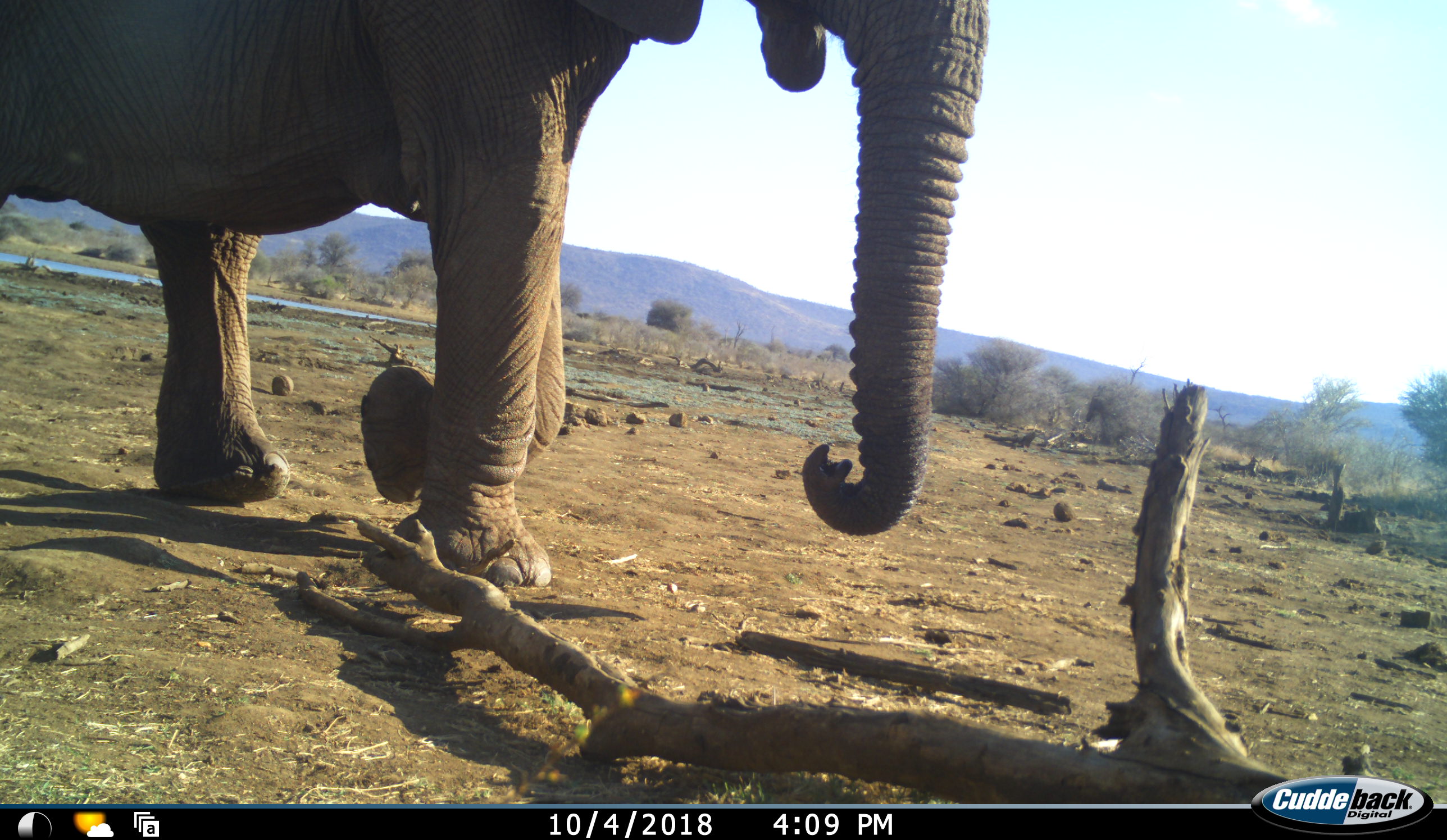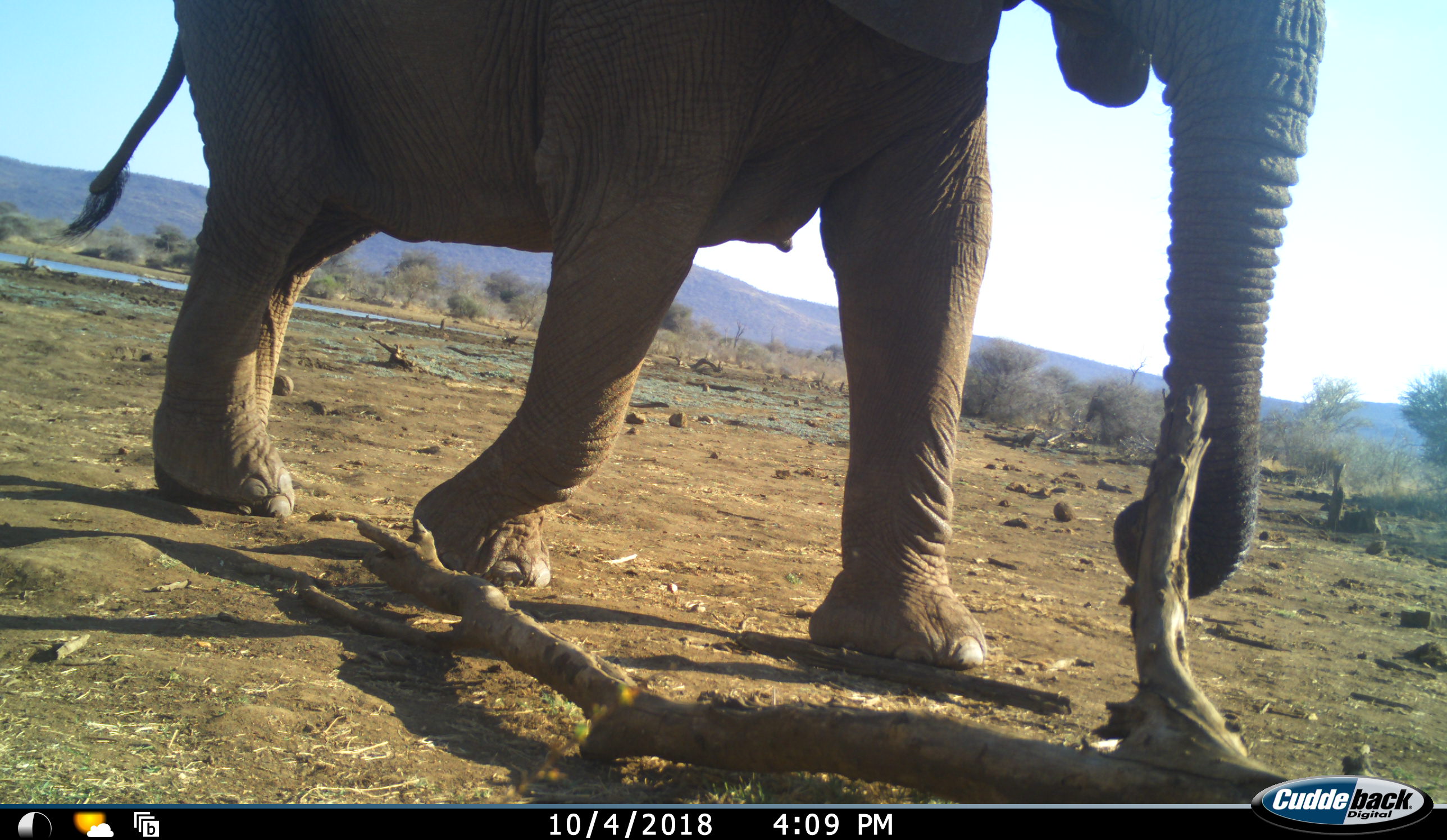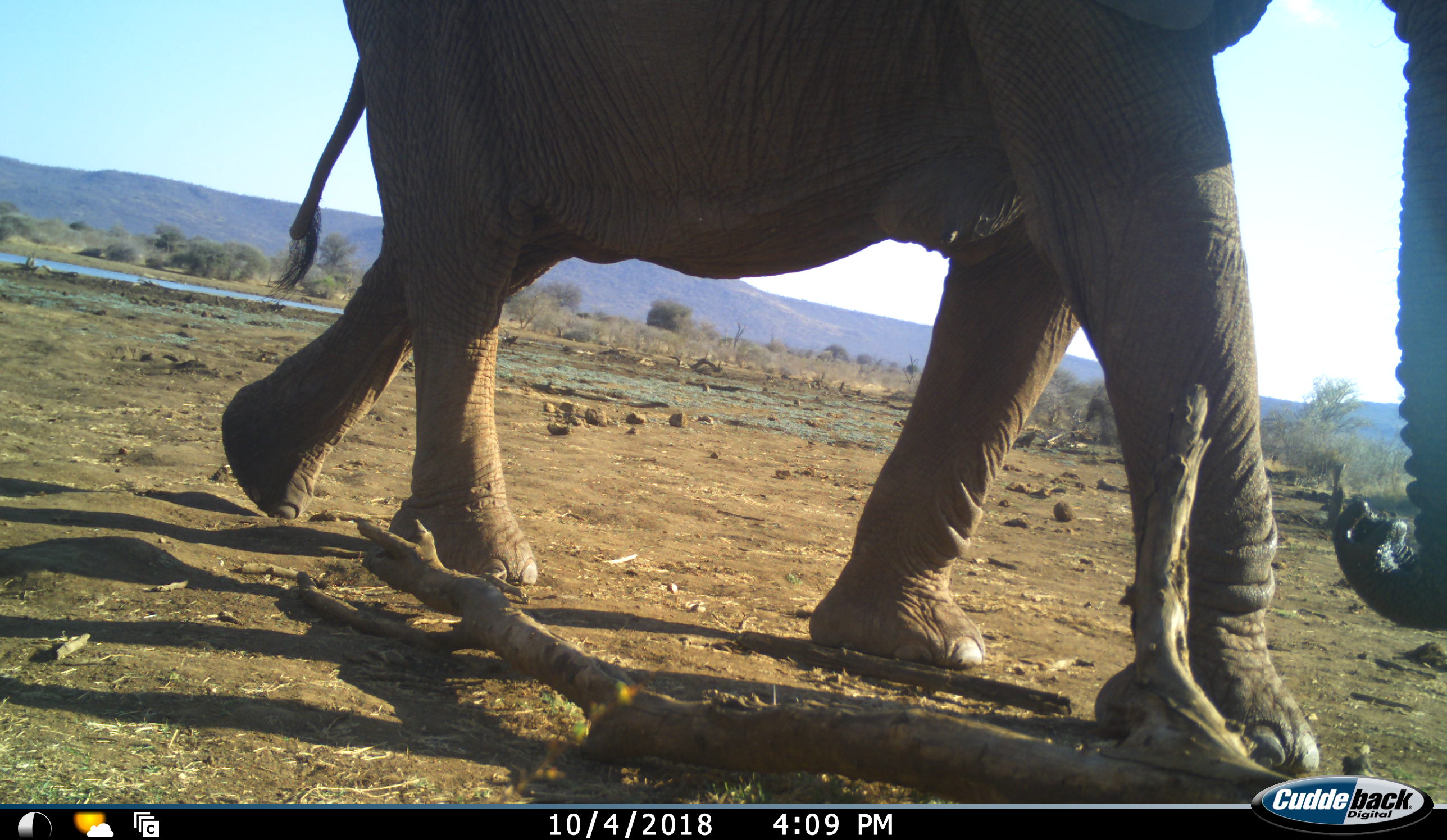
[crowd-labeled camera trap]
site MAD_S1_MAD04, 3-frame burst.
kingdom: Animalia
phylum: Chordata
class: Mammalia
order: Proboscidea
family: Elephantidae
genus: Loxodonta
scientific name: Loxodonta africana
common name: african bush elephant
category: elephant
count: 1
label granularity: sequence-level